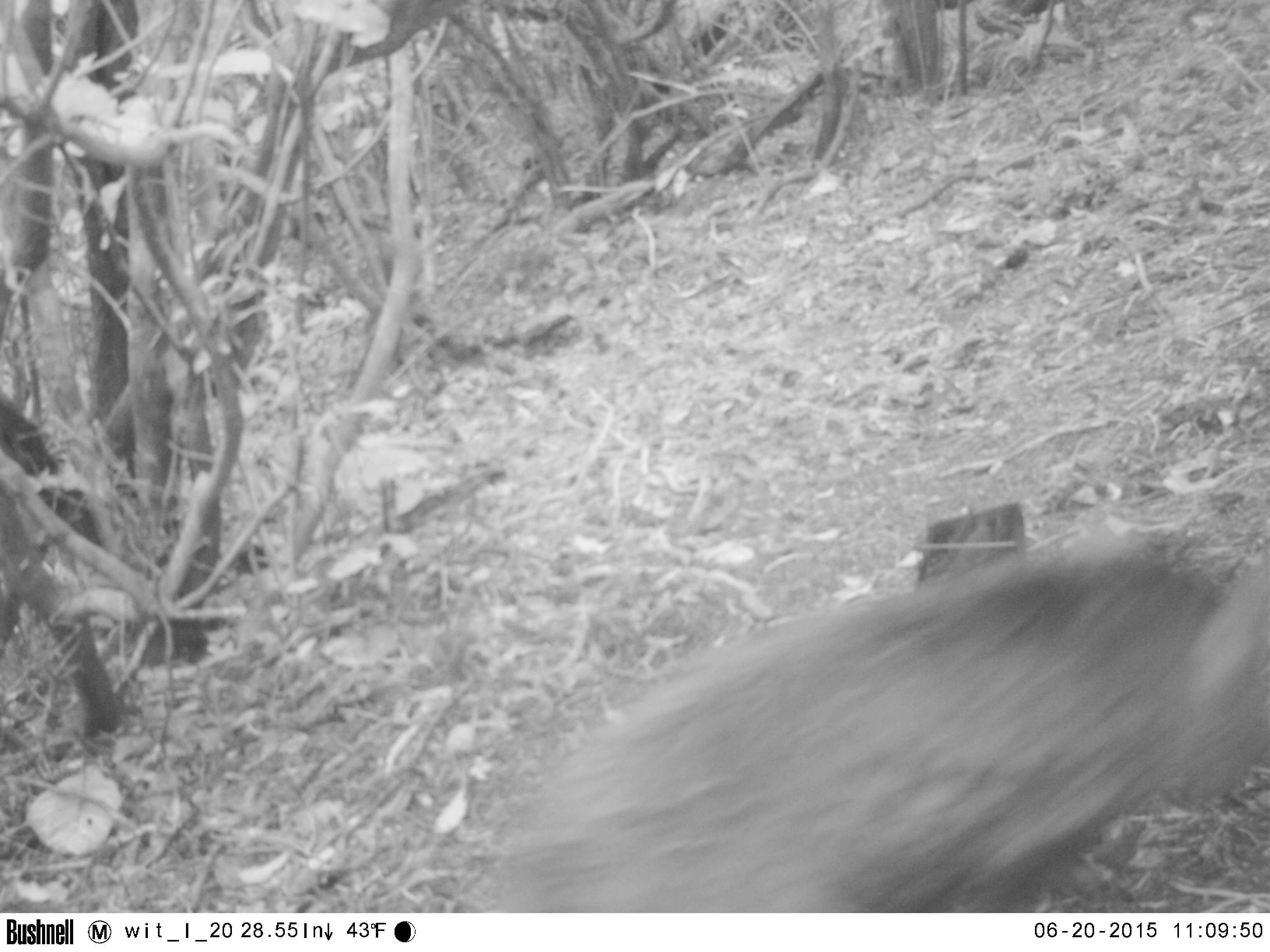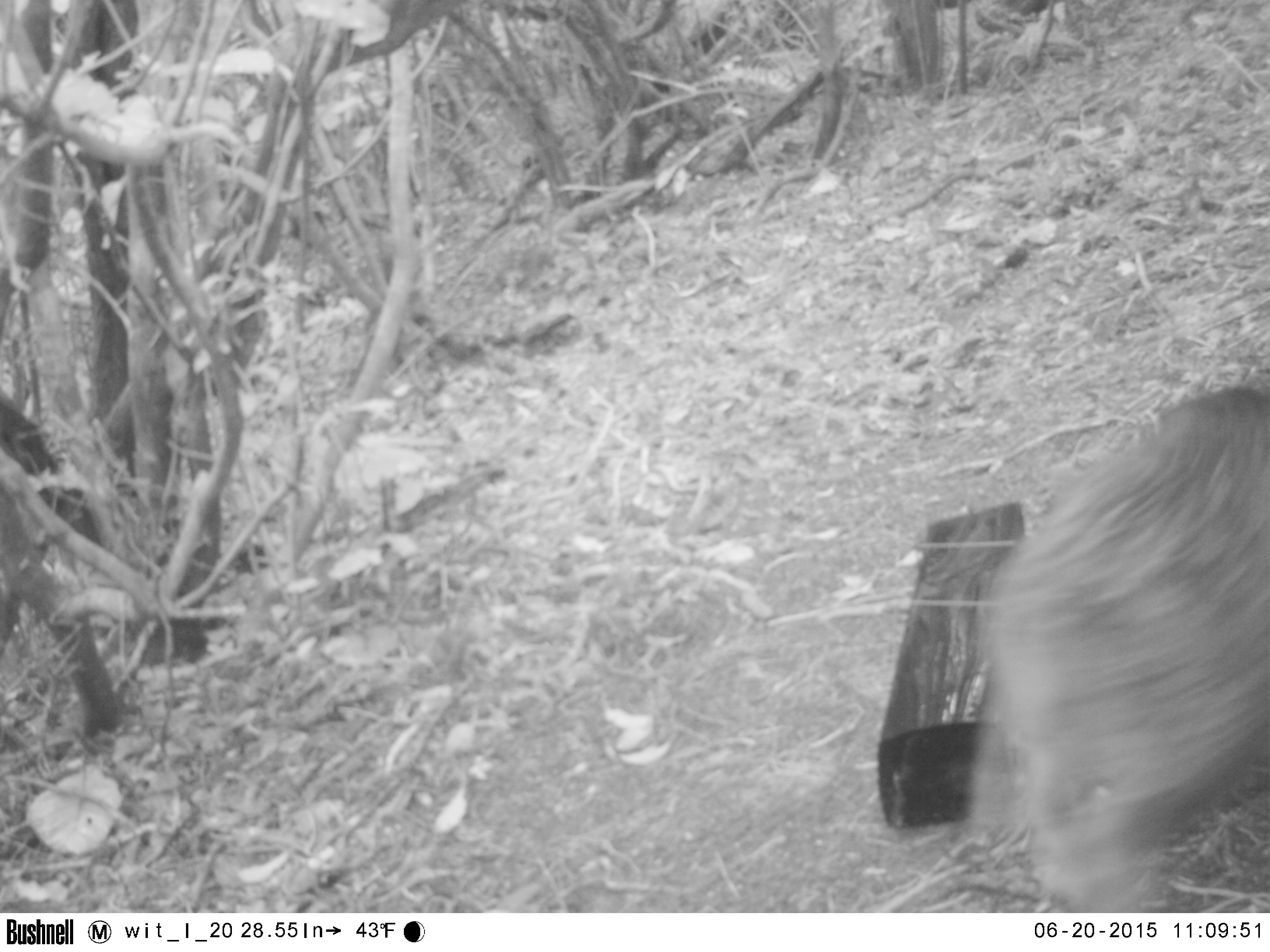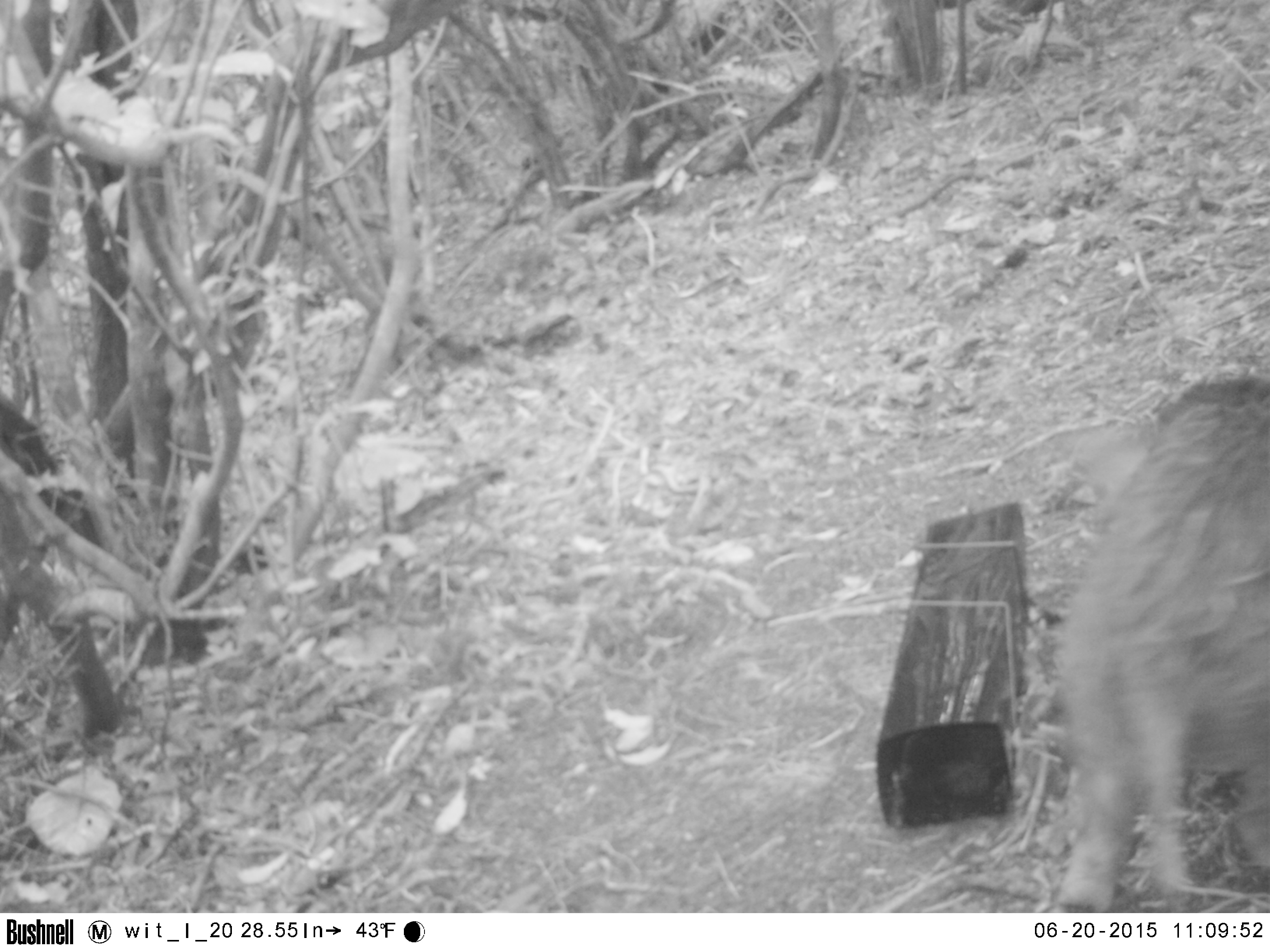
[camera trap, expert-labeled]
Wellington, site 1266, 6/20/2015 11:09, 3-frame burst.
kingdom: Animalia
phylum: Chordata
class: Mammalia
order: Artiodactyla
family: Suidae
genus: Sus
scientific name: Sus scrofa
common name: pig